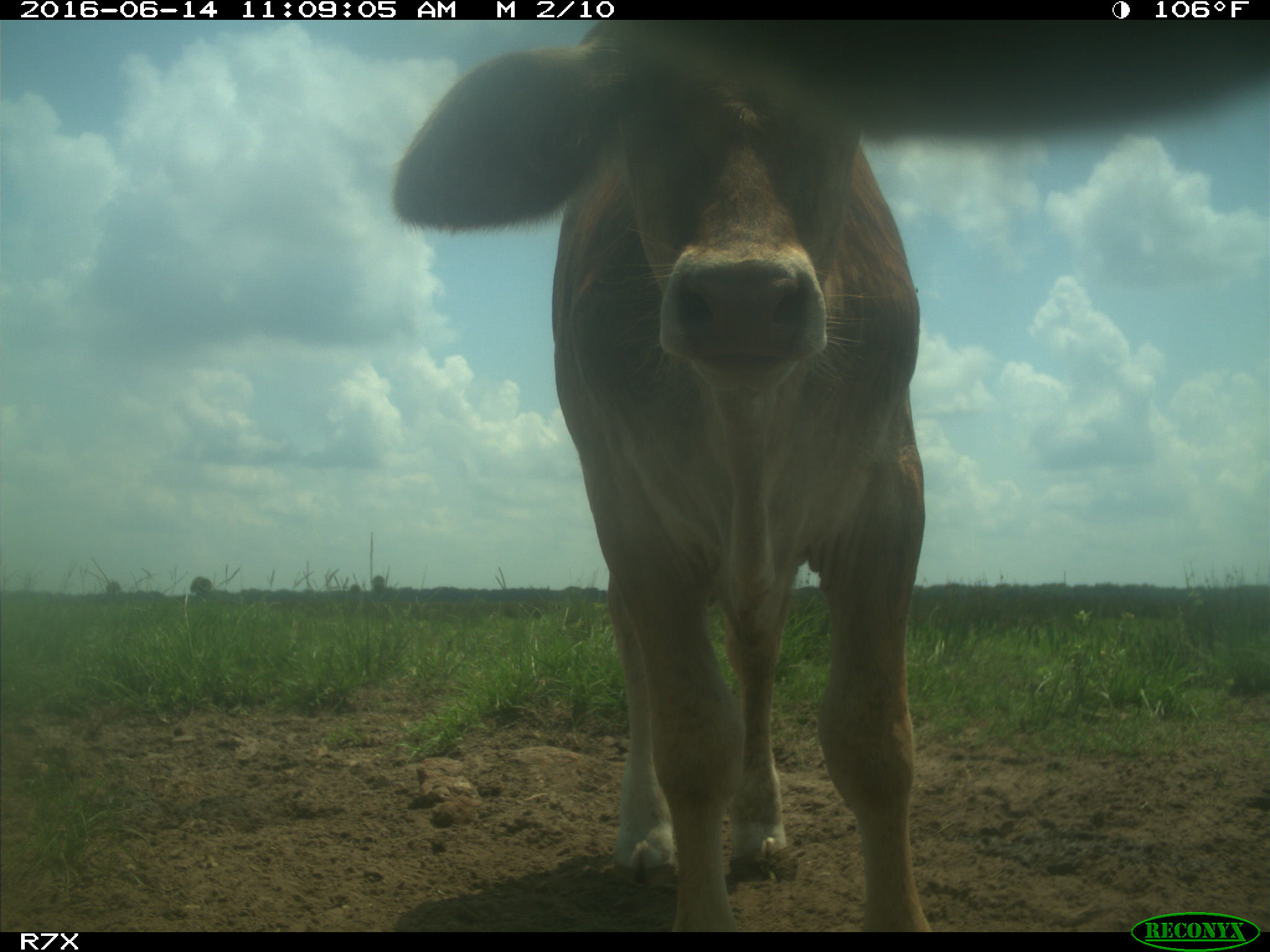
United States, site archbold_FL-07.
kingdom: Animalia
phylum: Chordata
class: Mammalia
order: Artiodactyla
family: Bovidae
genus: Bos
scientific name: Bos taurus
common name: domestic cow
Bos taurus (domestic cow).